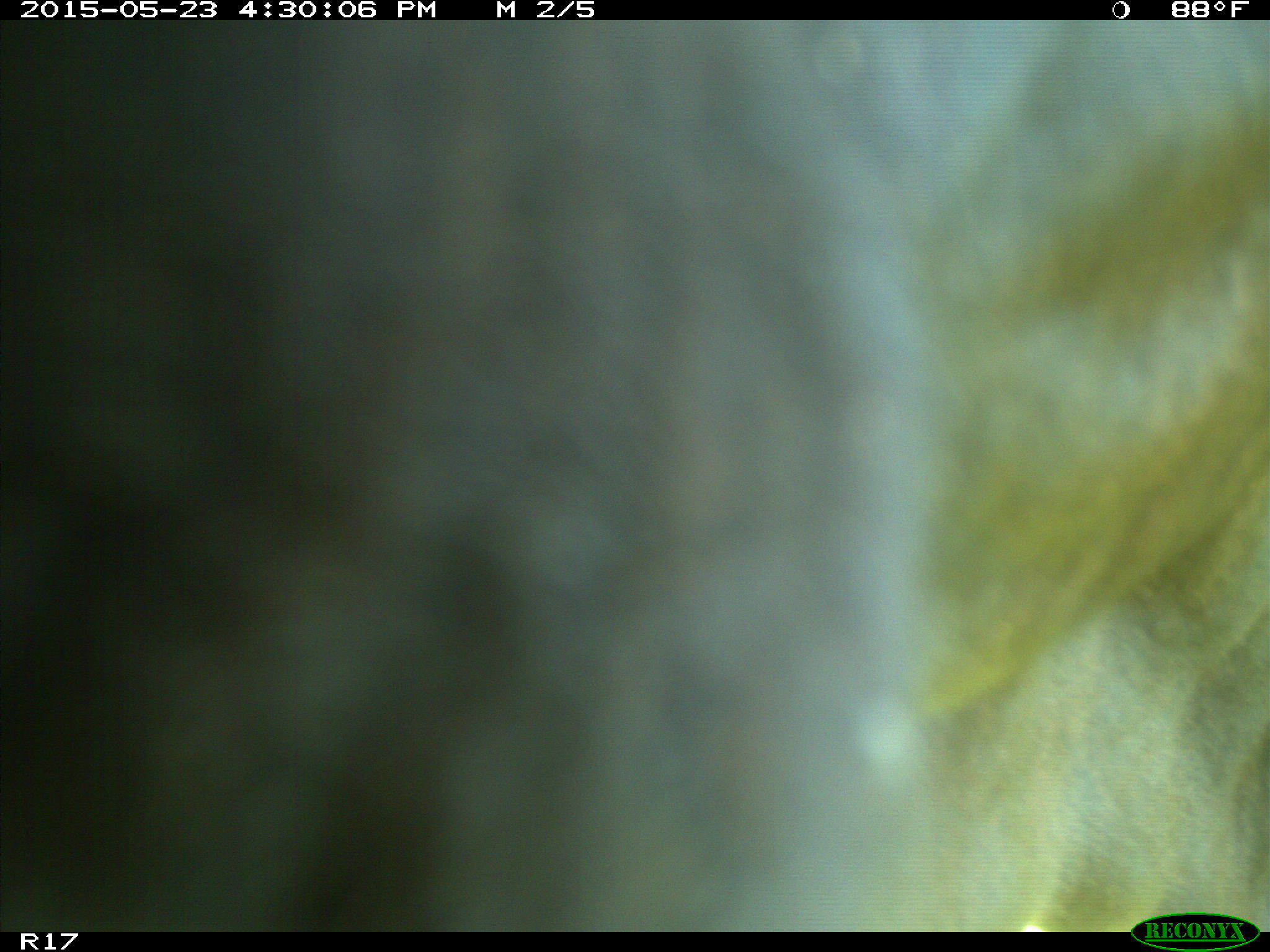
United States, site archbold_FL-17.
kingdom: Animalia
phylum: Chordata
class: Mammalia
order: Artiodactyla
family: Bovidae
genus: Bos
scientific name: Bos taurus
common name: domestic cow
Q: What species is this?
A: Bos taurus (domestic cow).